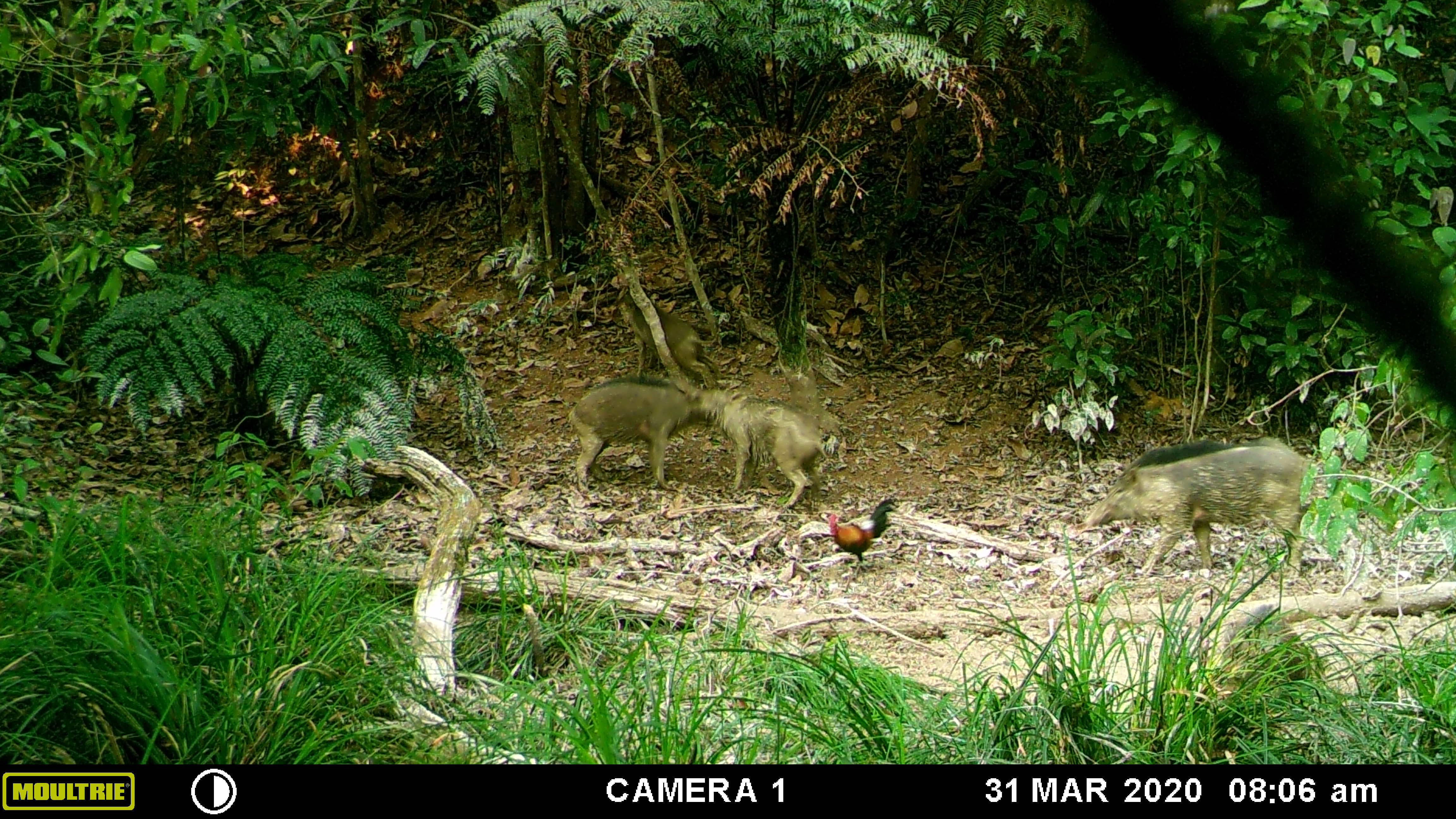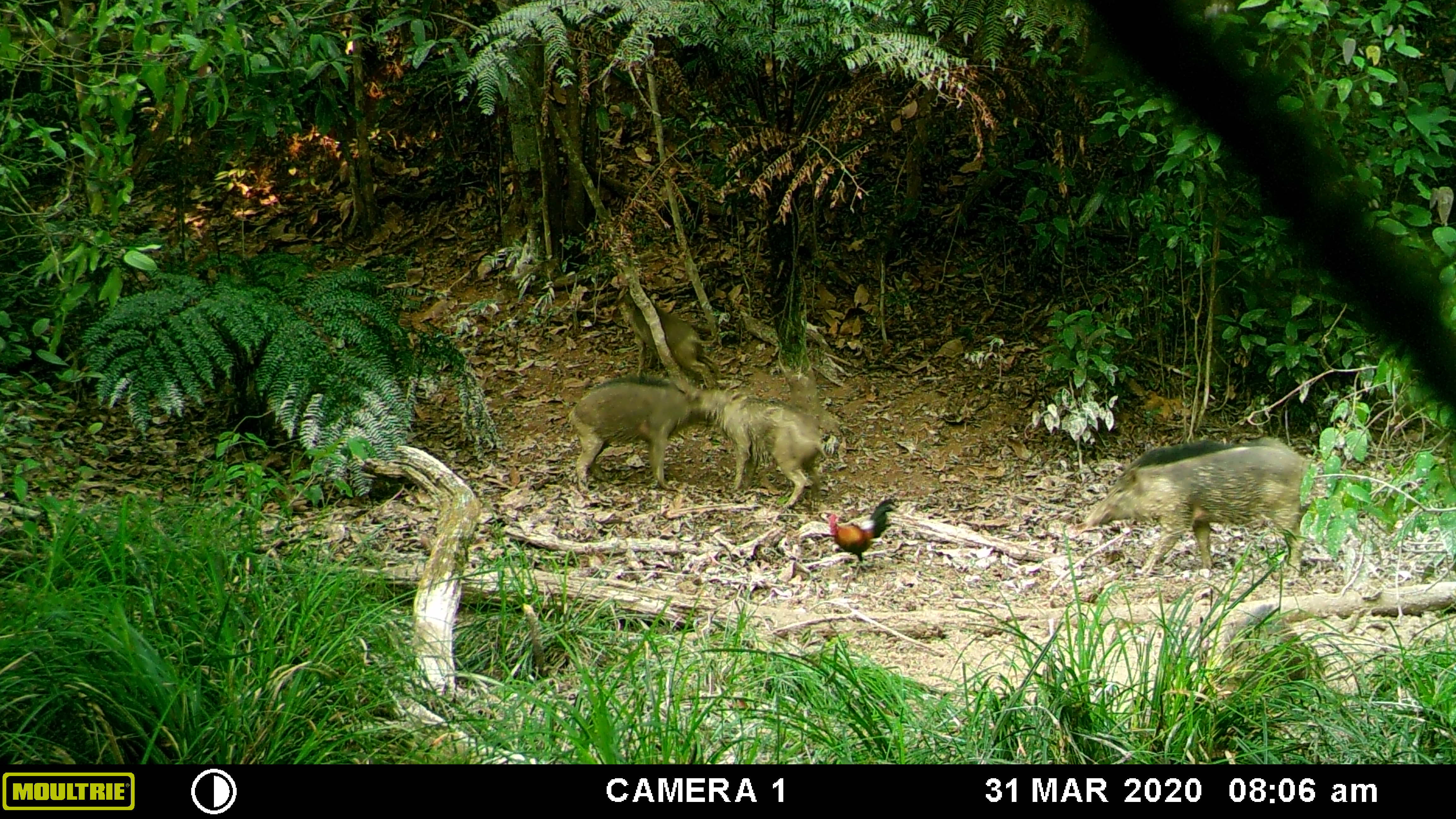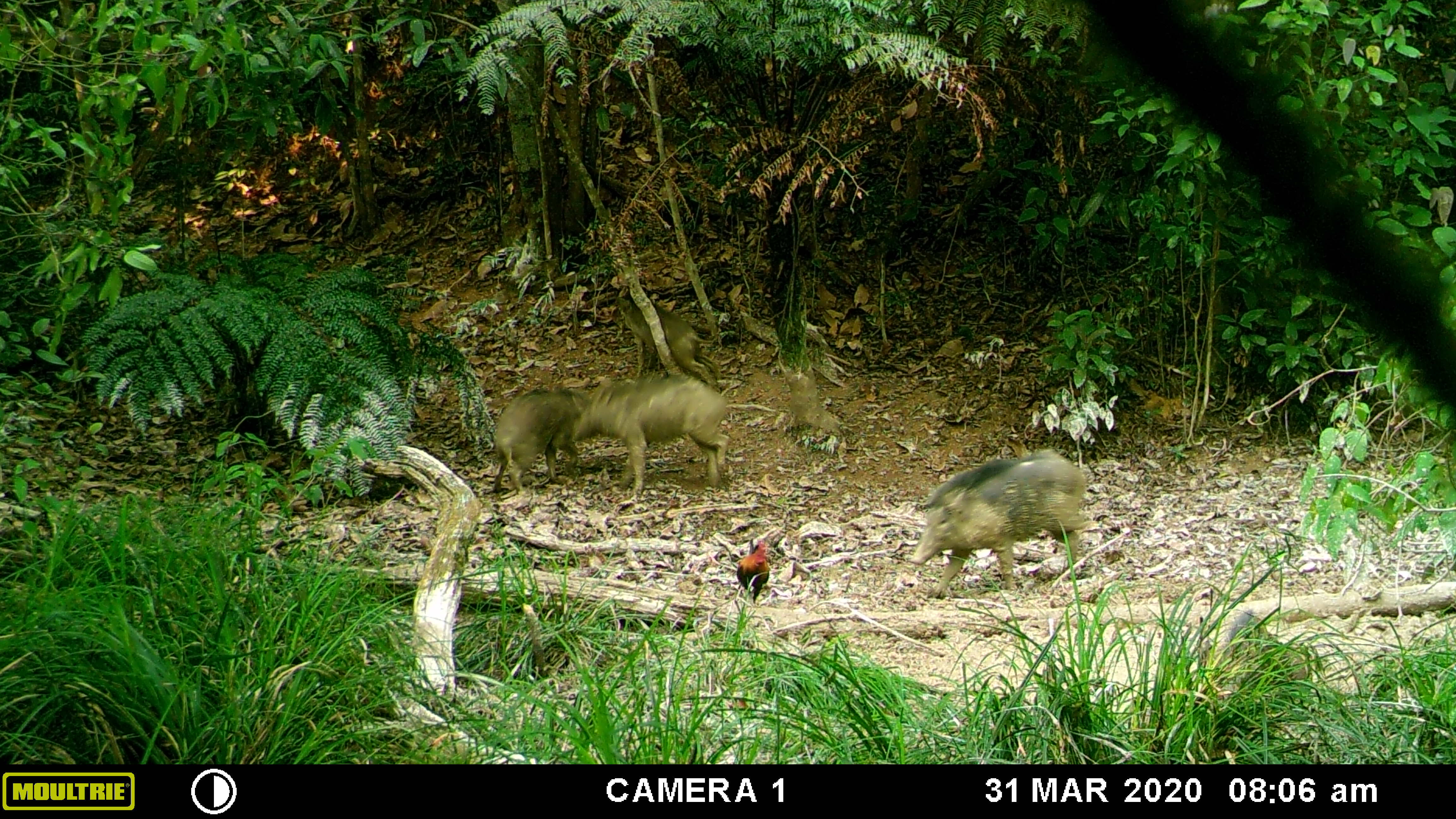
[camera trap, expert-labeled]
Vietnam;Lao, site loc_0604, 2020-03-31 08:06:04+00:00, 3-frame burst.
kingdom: Animalia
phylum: Chordata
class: Aves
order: Galliformes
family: Phasianidae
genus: Gallus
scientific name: Gallus gallus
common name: red junglefowl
Red junglefowl (Gallus gallus). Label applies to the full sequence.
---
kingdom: Animalia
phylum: Chordata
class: Mammalia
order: Artiodactyla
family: Suidae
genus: Sus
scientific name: Sus scrofa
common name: eurasian wild pig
Eurasian wild pig (Sus scrofa). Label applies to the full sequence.